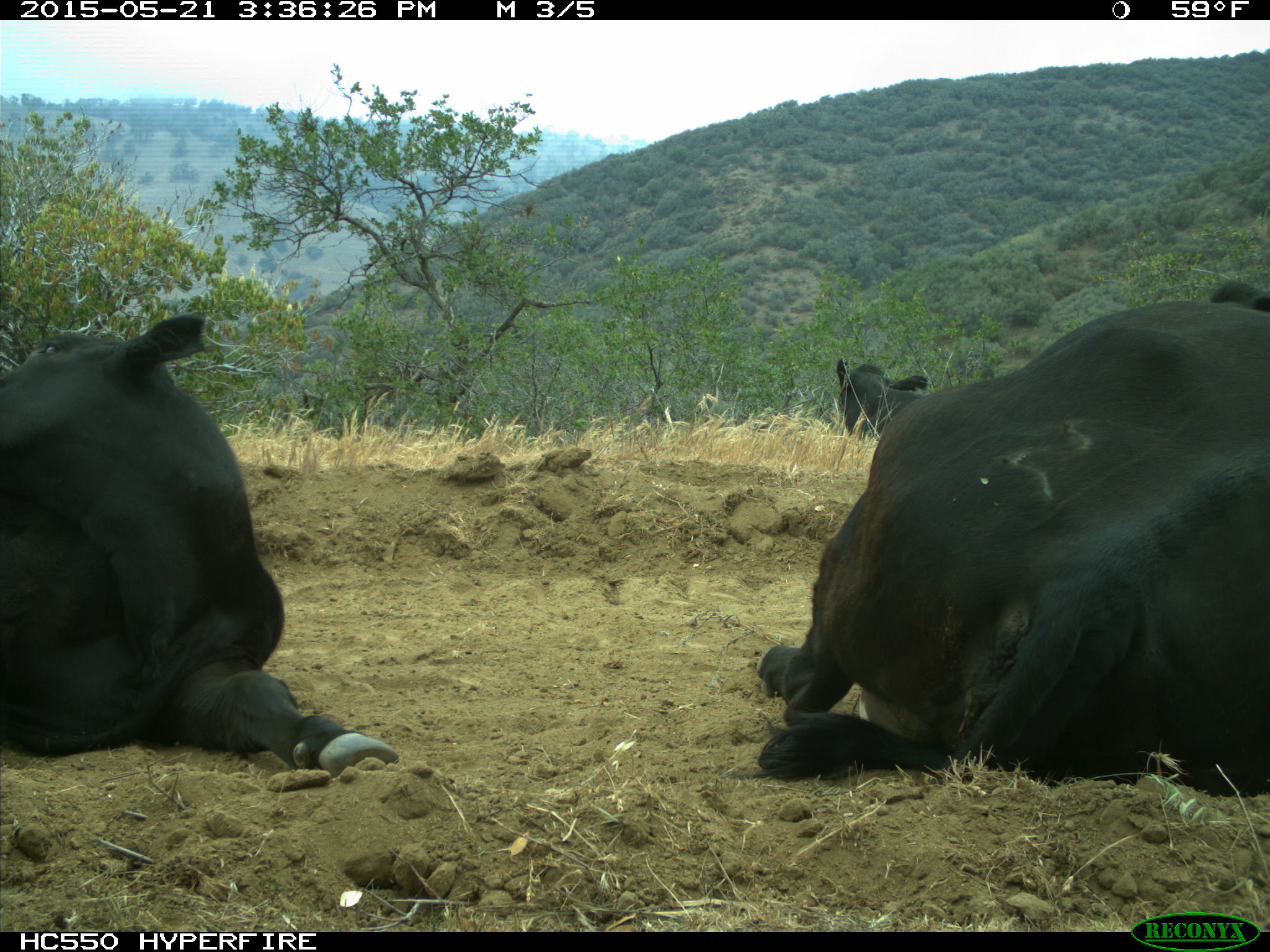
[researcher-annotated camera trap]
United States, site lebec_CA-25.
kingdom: Animalia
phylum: Chordata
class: Mammalia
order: Artiodactyla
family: Bovidae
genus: Bos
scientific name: Bos taurus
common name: domestic cow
Bos taurus (domestic cow).